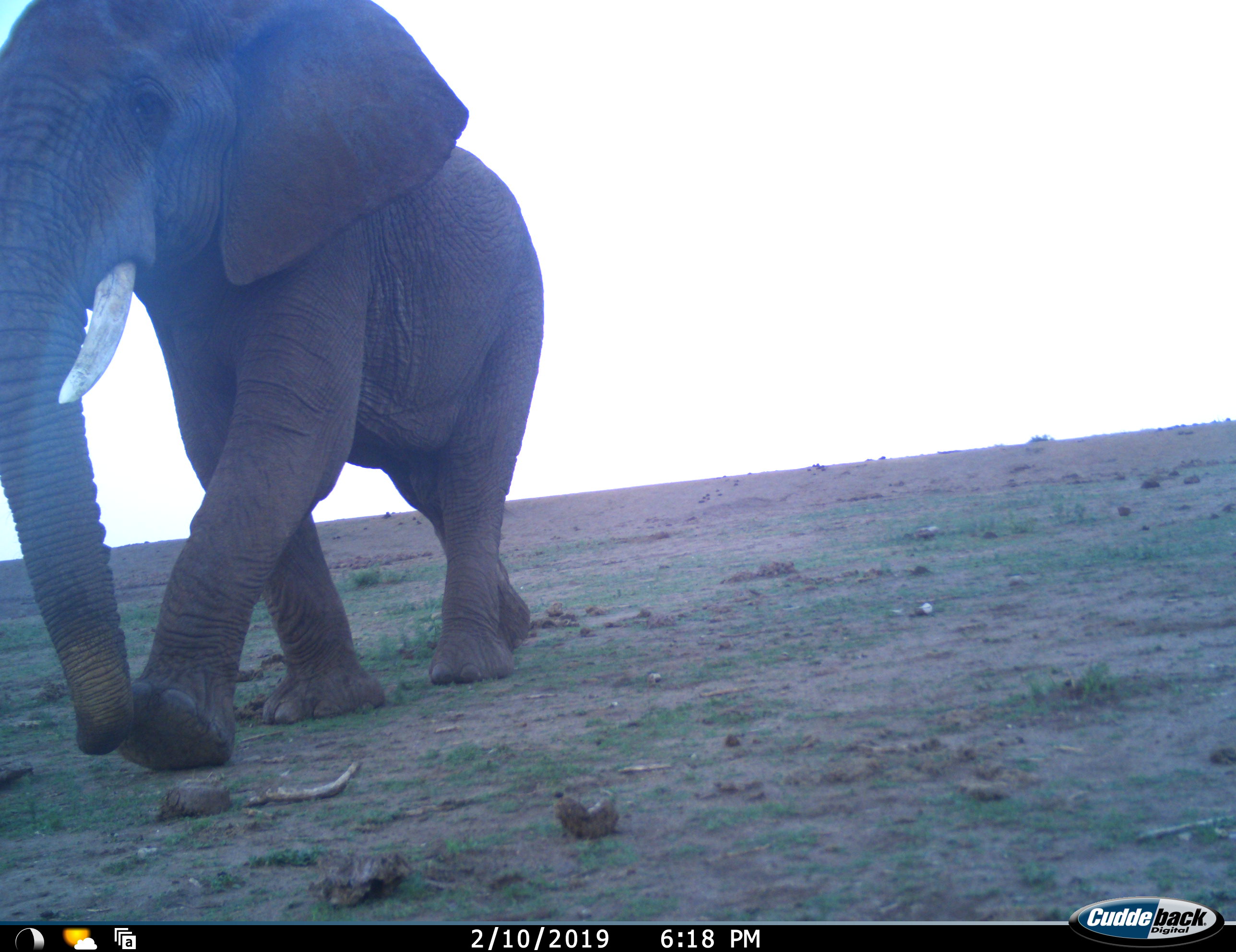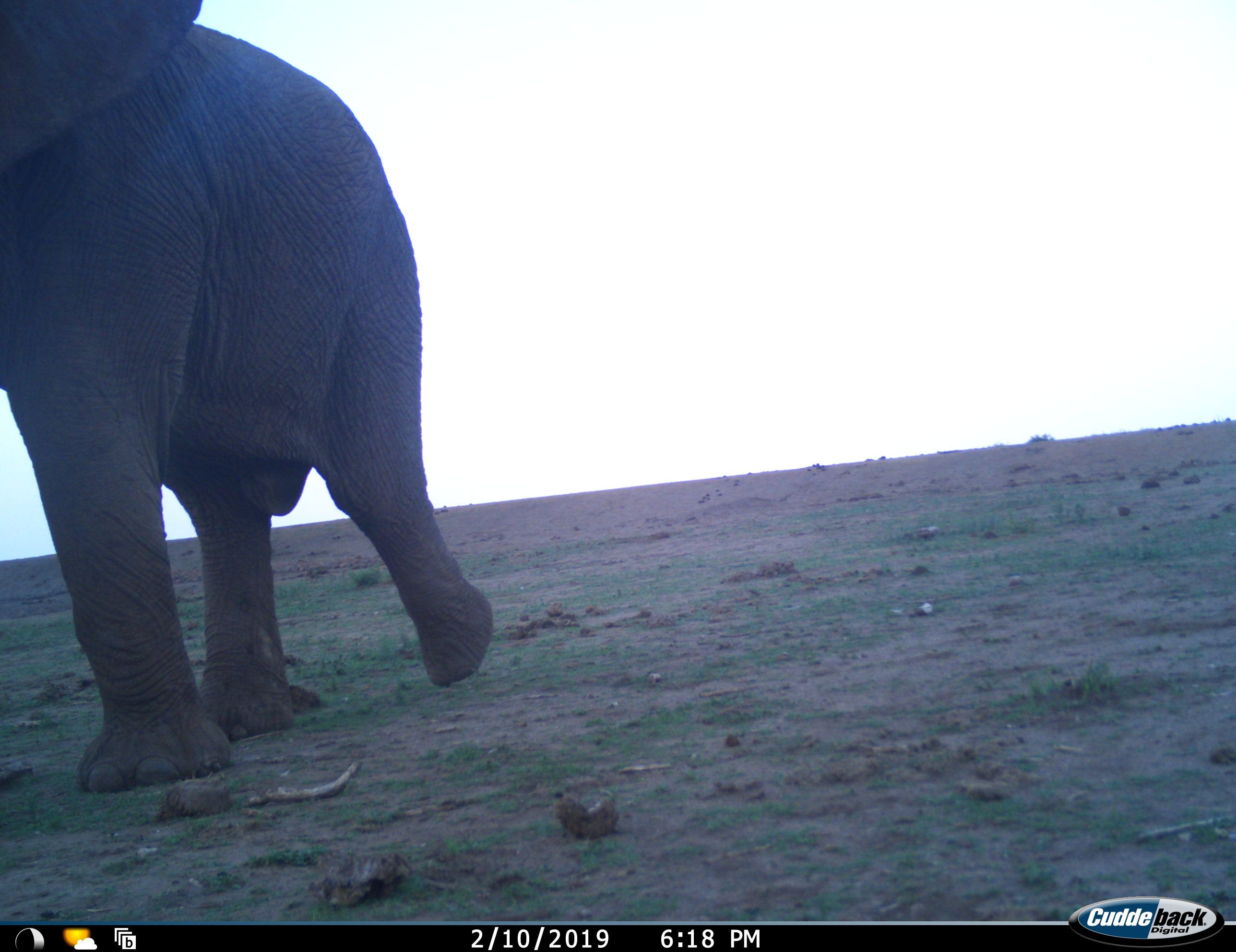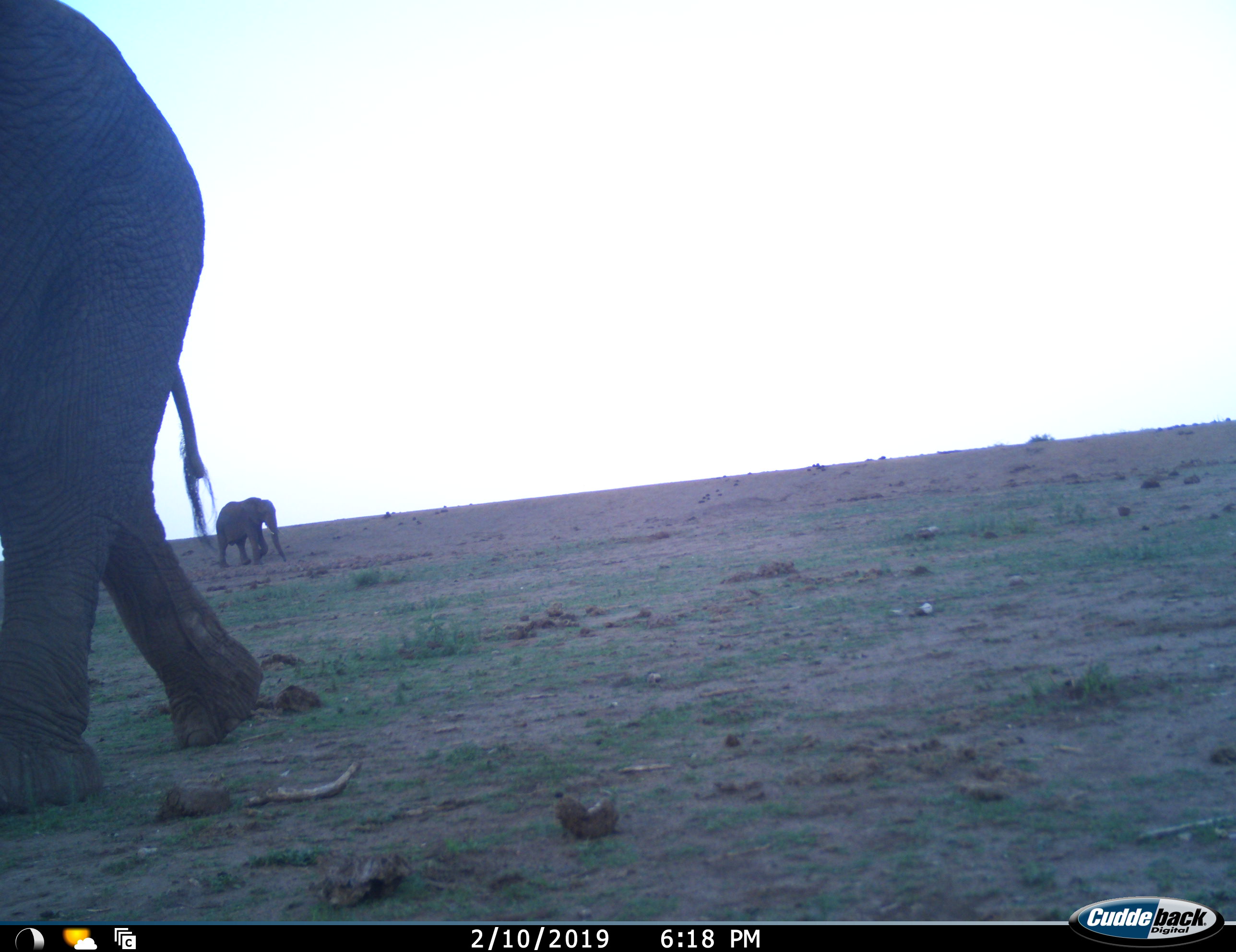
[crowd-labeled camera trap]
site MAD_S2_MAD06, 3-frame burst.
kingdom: Animalia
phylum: Chordata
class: Mammalia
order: Proboscidea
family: Elephantidae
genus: Loxodonta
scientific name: Loxodonta africana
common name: african bush elephant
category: elephant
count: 2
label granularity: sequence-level